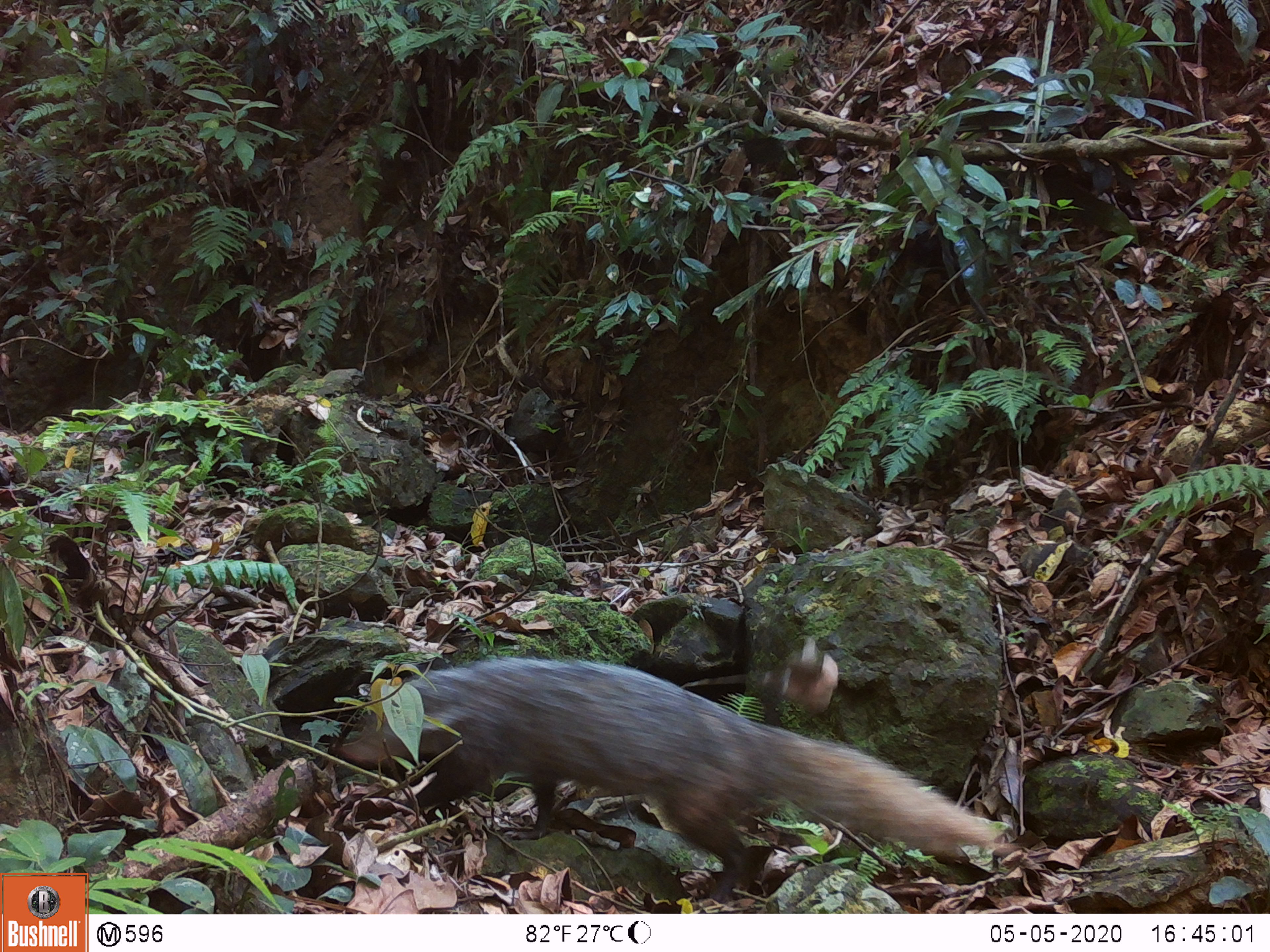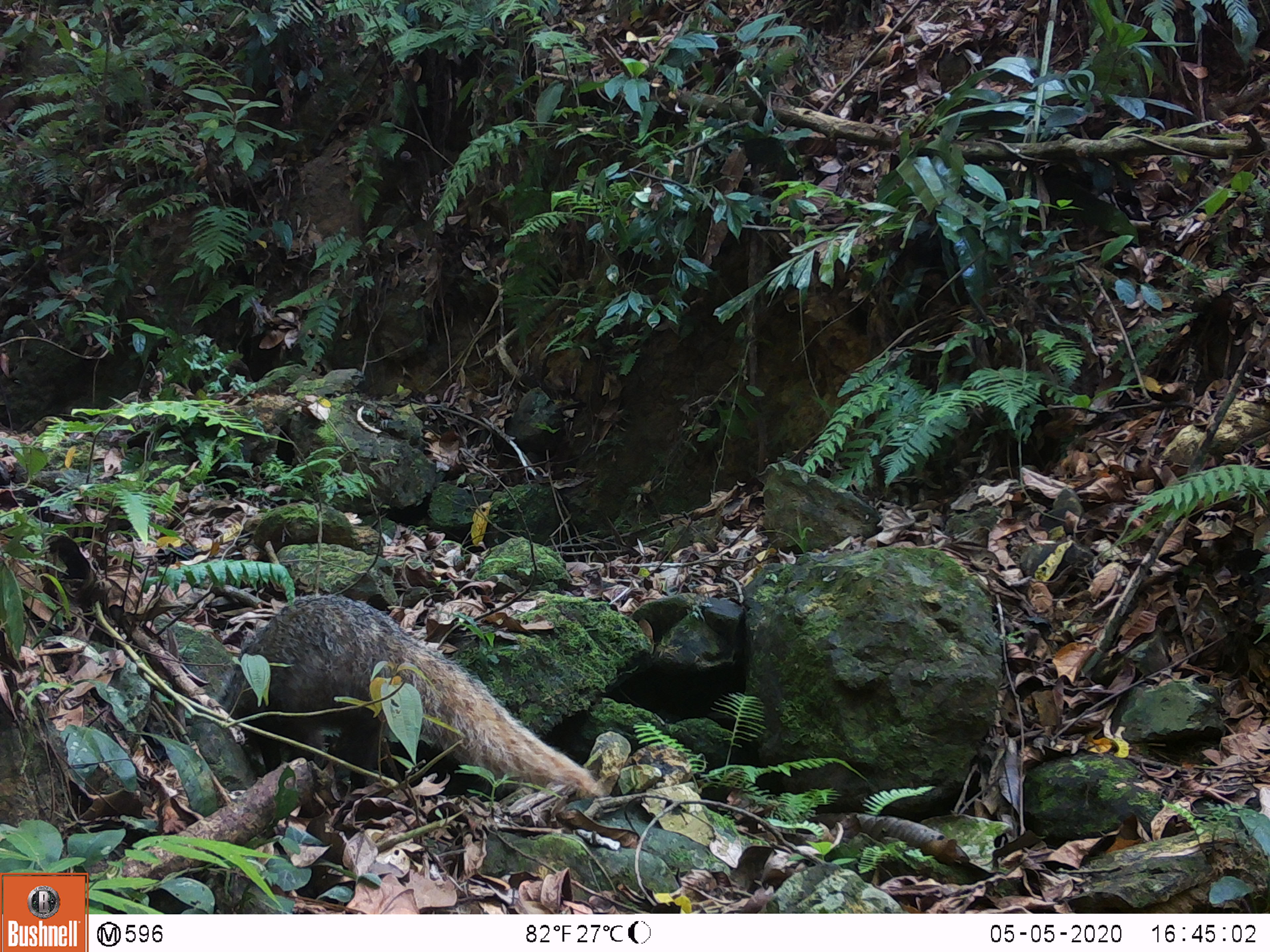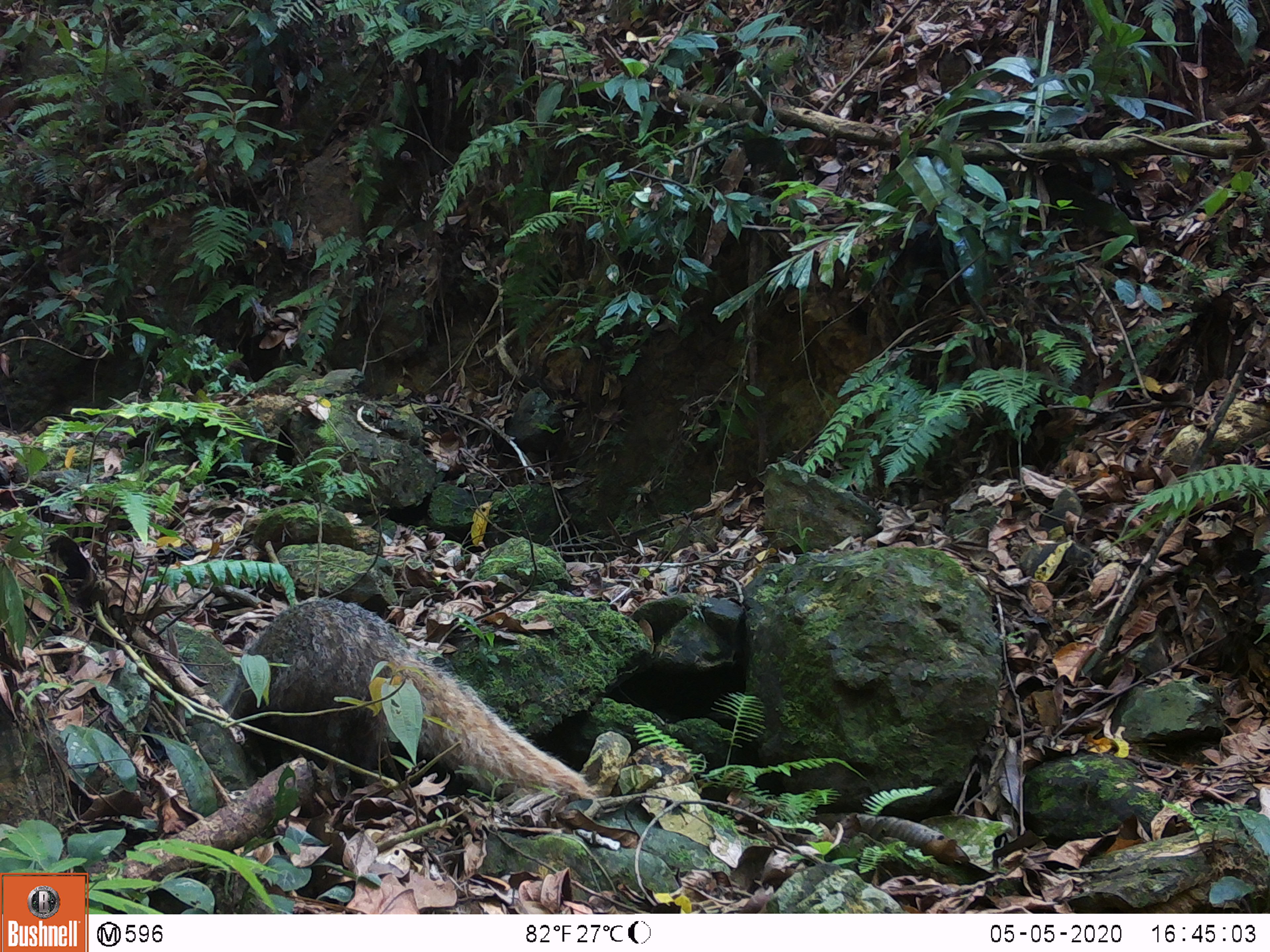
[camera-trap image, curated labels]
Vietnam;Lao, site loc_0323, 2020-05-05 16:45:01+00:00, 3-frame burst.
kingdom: Animalia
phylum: Chordata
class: Mammalia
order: Carnivora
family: Herpestidae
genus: Urva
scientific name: Urva urva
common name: crab-eating mongoose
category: crab eating mongoose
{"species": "crab eating mongoose (crab-eating mongoose) (Urva urva)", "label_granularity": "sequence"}